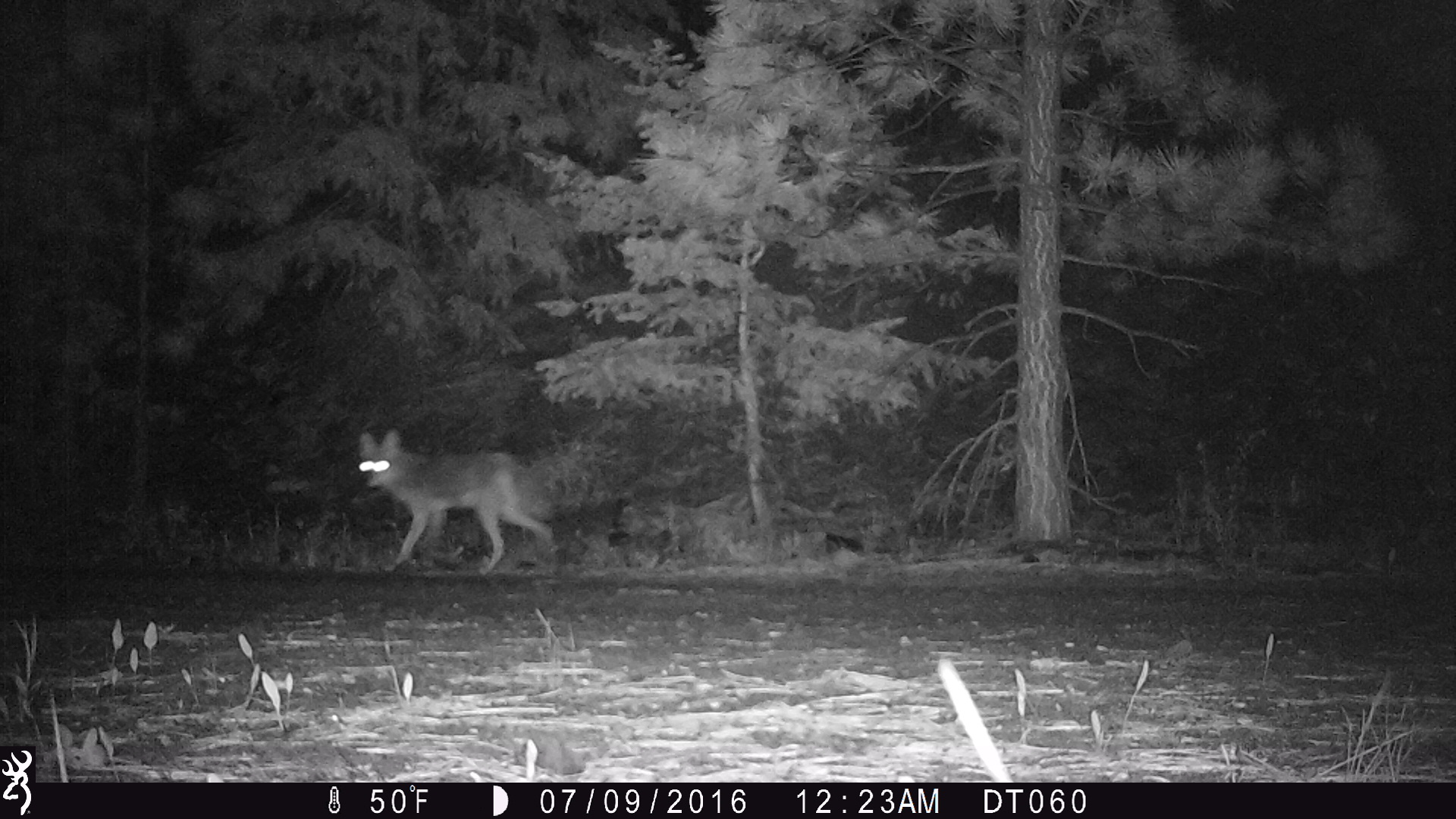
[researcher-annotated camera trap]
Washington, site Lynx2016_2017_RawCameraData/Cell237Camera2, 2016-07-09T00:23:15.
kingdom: Animalia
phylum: Chordata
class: Mammalia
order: Carnivora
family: Canidae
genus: Canis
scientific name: Canis latrans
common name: coyote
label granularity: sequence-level